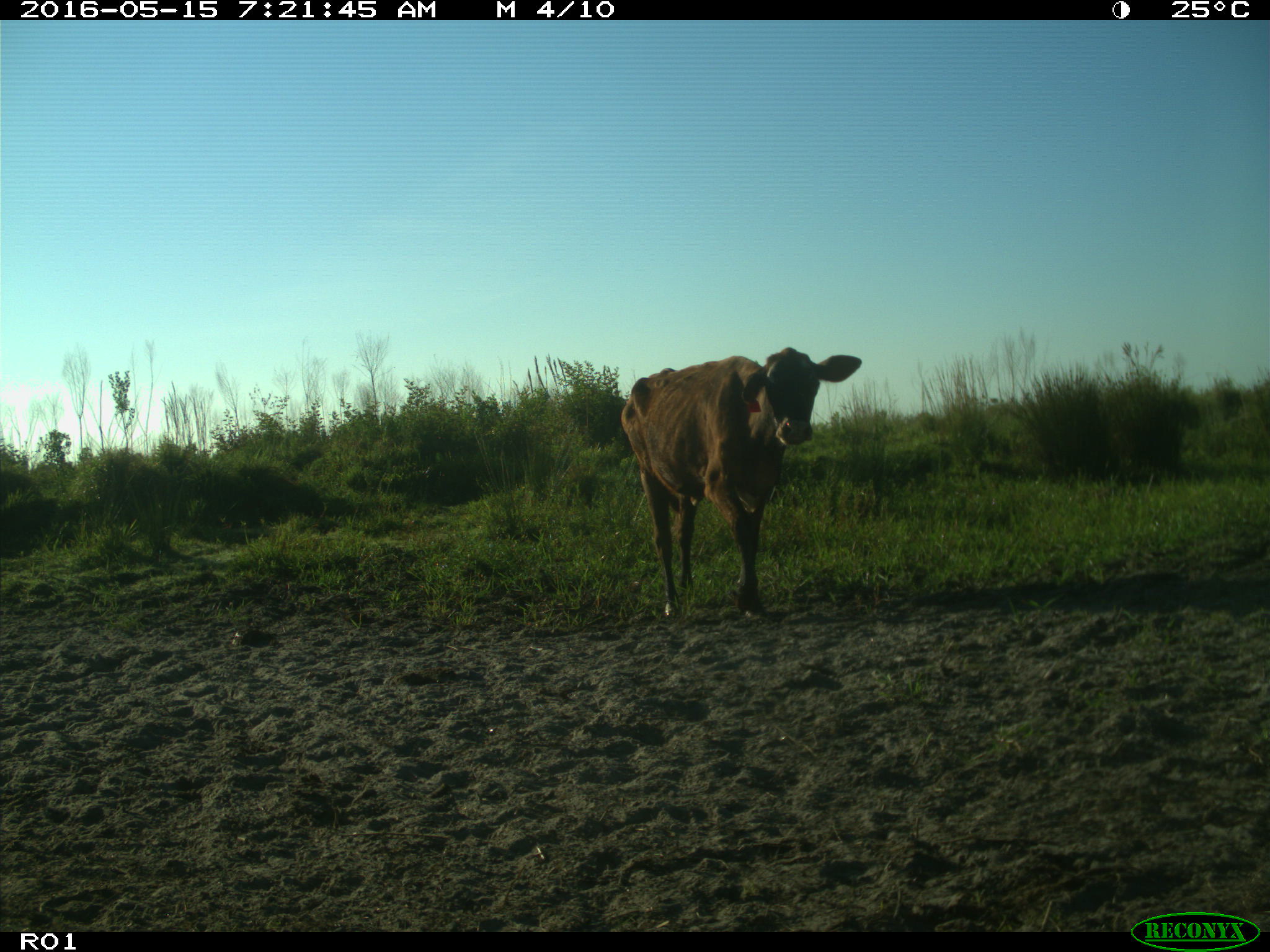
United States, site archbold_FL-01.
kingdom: Animalia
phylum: Chordata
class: Mammalia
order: Artiodactyla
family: Bovidae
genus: Bos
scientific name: Bos taurus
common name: domestic cow